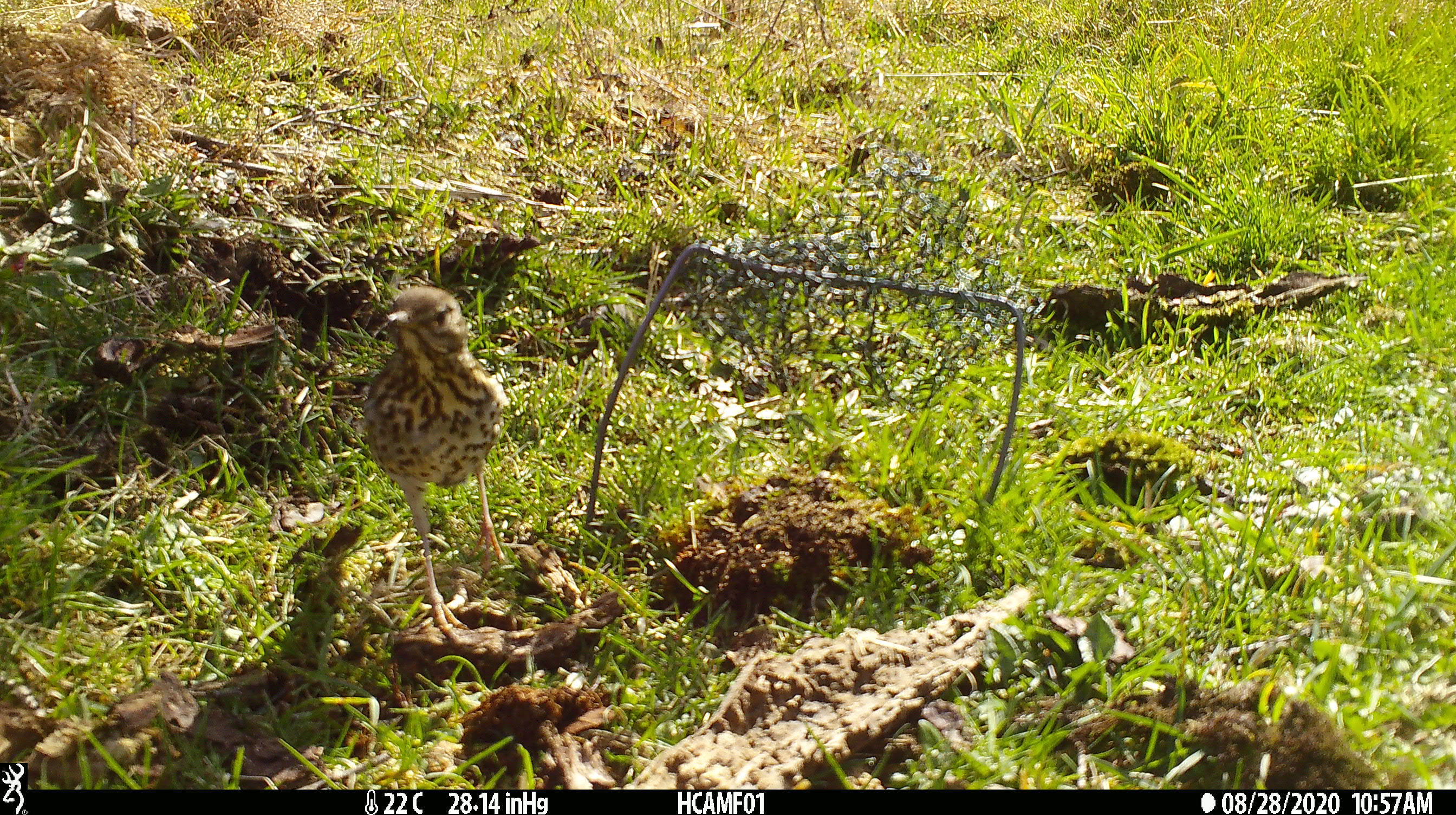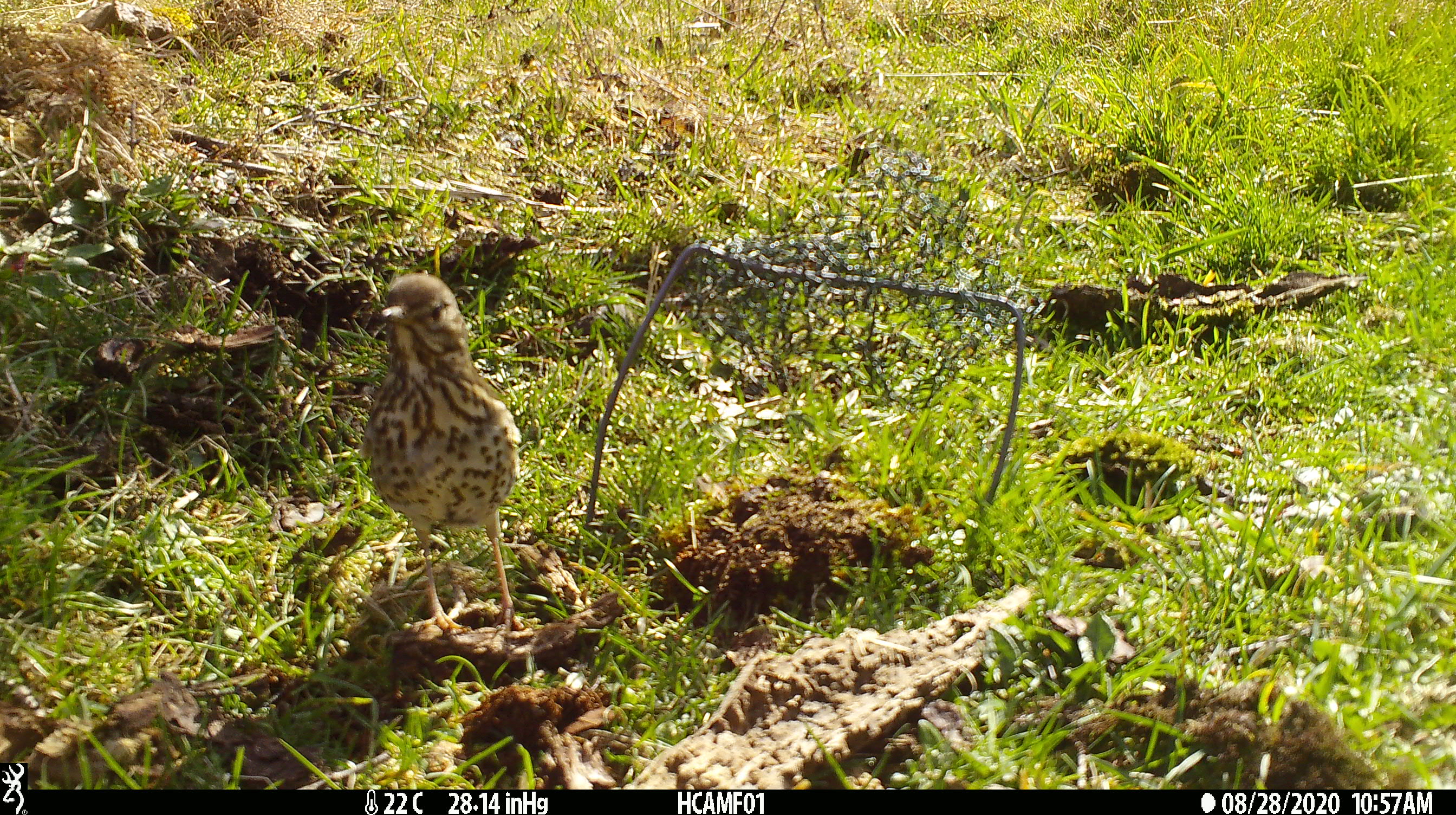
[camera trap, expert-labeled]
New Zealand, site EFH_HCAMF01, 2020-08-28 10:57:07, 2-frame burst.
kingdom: Animalia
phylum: Chordata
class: Aves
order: Passeriformes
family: Turdidae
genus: Turdus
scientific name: Turdus philomelos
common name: song thrush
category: thrush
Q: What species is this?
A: Thrush (song thrush) (Turdus philomelos).